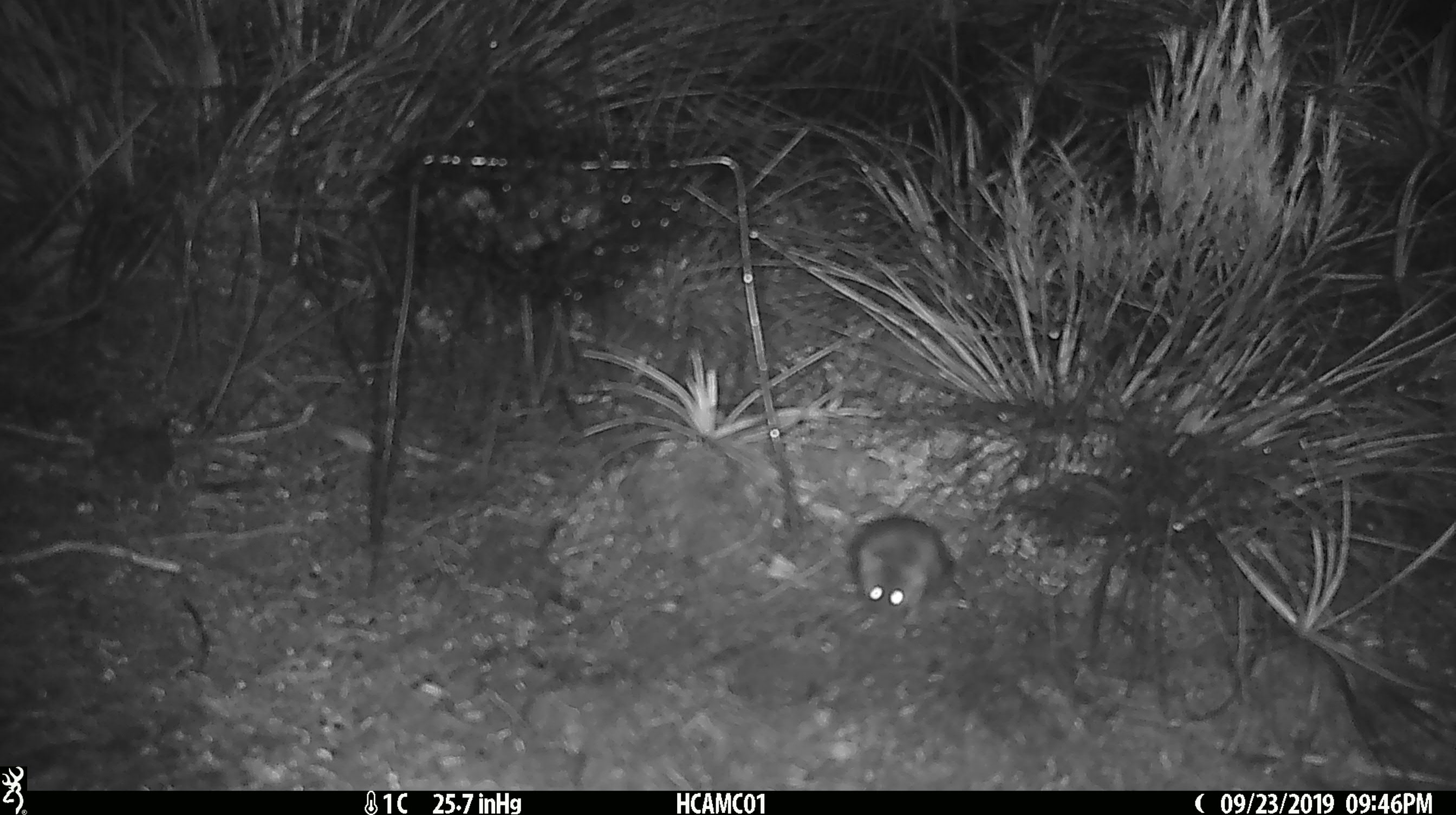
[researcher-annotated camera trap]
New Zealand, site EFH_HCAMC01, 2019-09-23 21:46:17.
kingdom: Animalia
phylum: Chordata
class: Mammalia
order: Rodentia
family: Muridae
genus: Mus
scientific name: Mus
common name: mouse